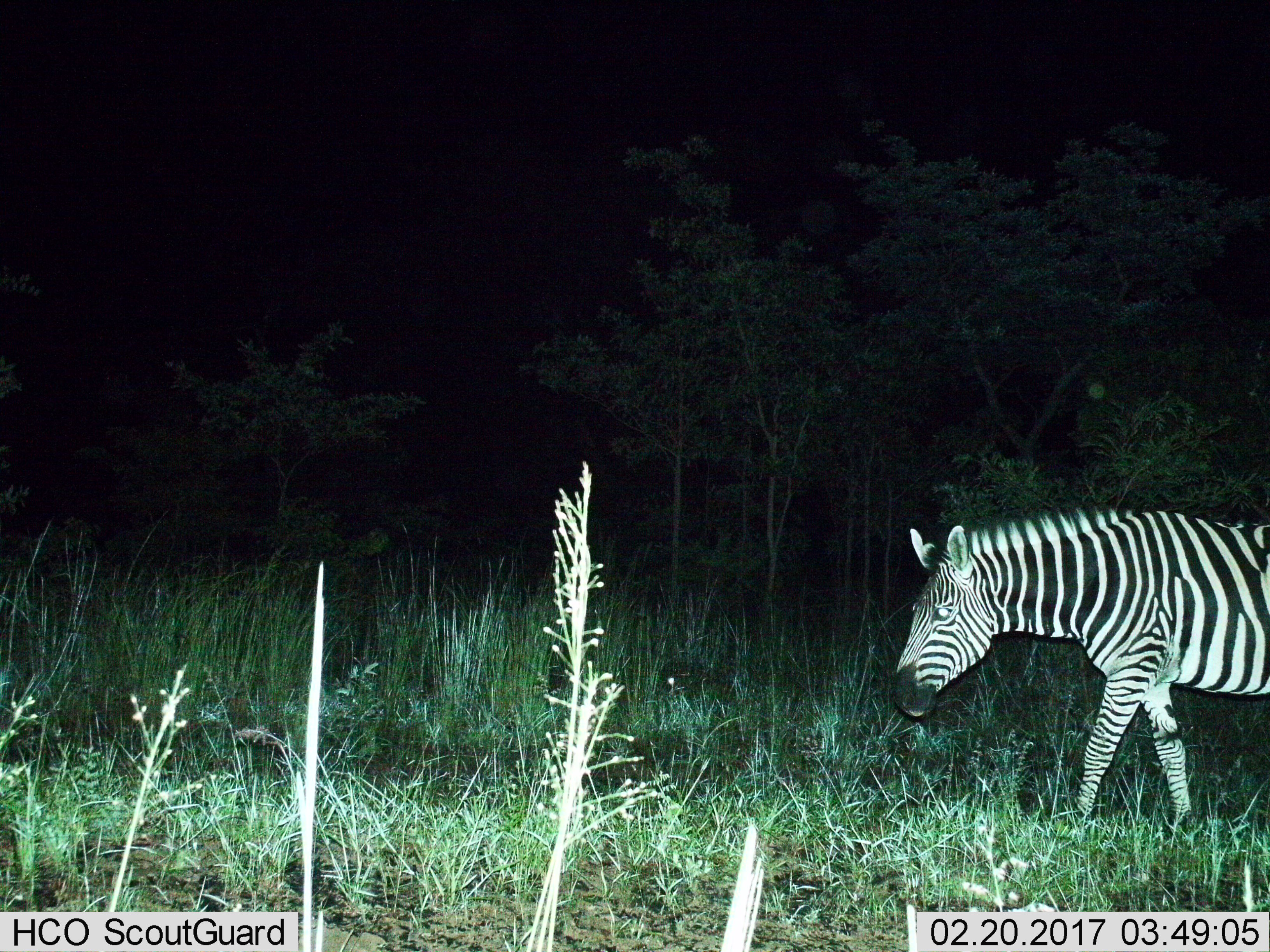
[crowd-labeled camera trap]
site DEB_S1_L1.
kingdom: Animalia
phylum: Chordata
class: Mammalia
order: Perissodactyla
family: Equidae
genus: Equus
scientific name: Equus quagga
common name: plains zebra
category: zebraplains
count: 1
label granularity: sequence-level